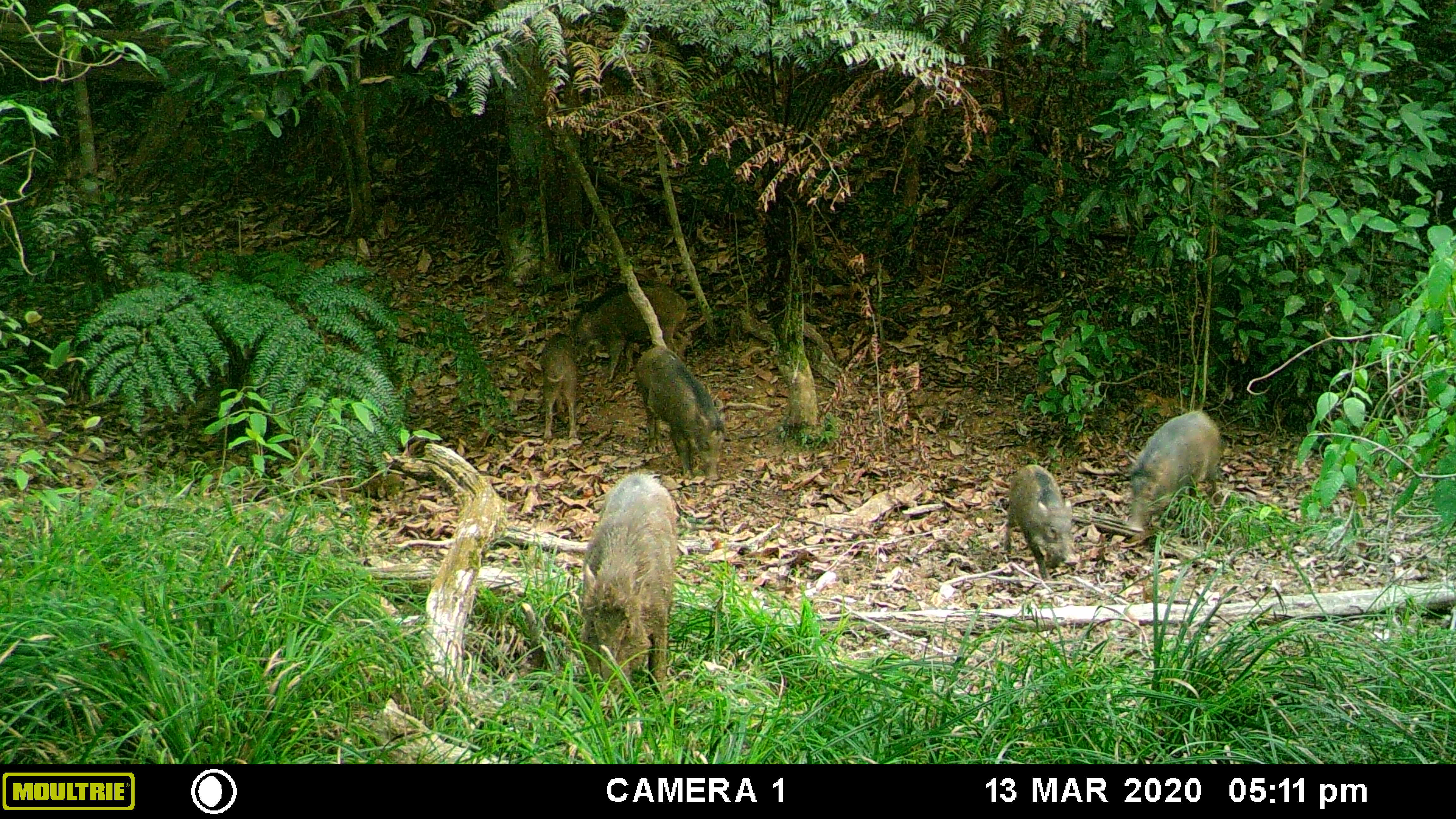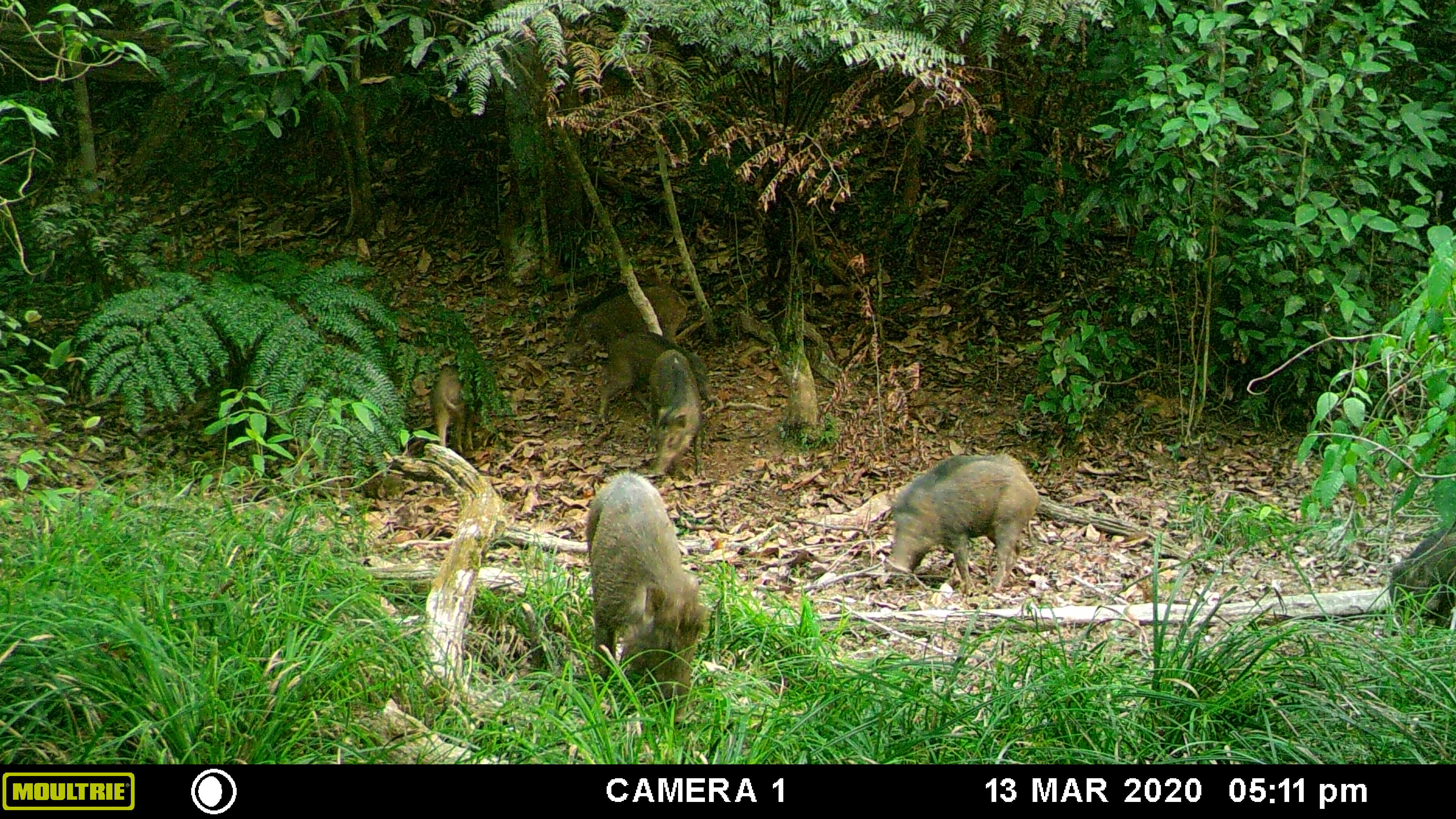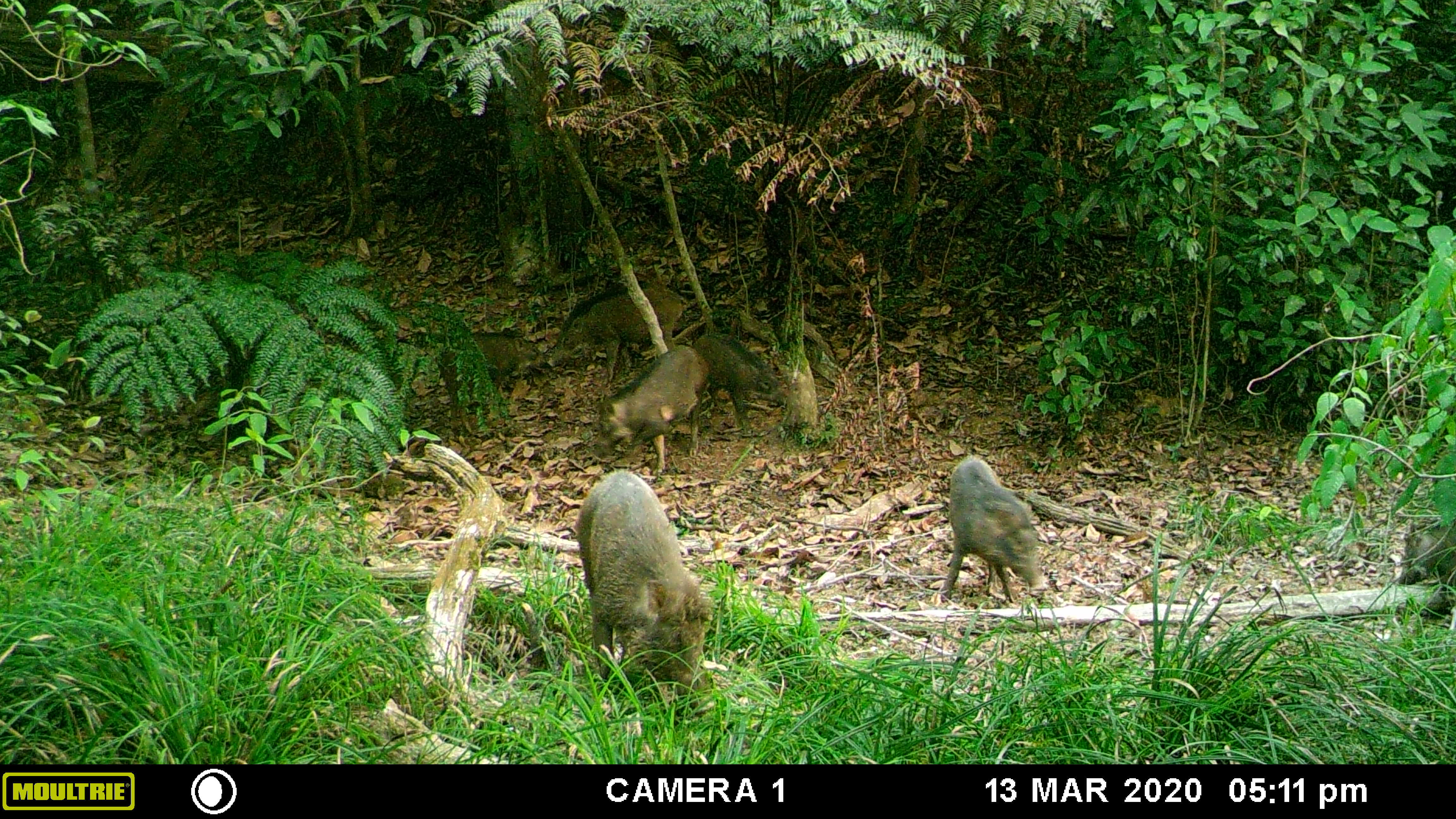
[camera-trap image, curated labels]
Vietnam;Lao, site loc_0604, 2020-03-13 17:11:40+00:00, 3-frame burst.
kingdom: Animalia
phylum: Chordata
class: Mammalia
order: Artiodactyla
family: Suidae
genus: Sus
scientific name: Sus scrofa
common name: eurasian wild pig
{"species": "eurasian wild pig (Sus scrofa)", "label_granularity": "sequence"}